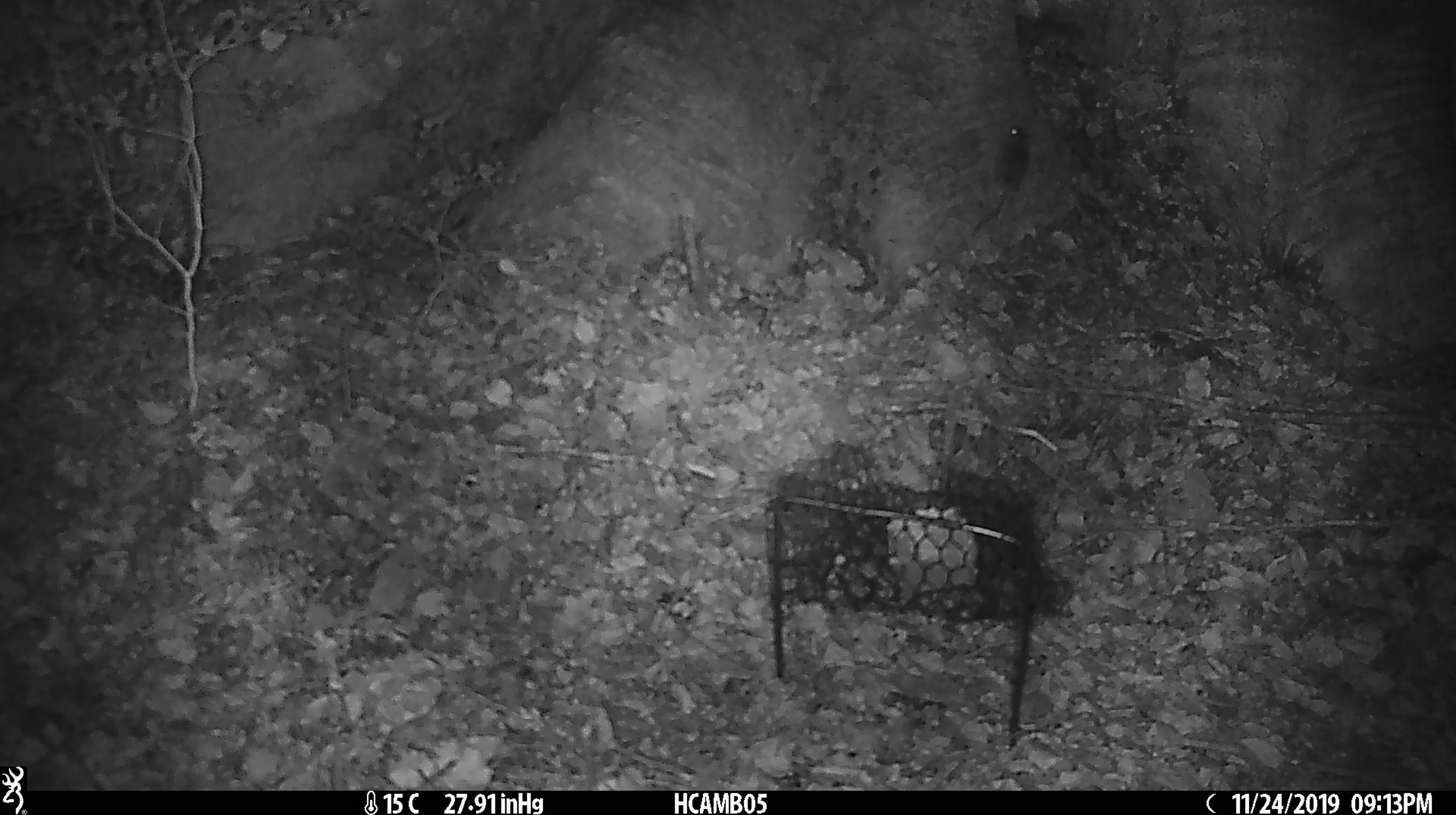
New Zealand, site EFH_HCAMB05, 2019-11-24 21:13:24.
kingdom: Animalia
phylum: Chordata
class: Mammalia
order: Rodentia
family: Muridae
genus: Mus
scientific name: Mus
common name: mouse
Mouse (Mus).